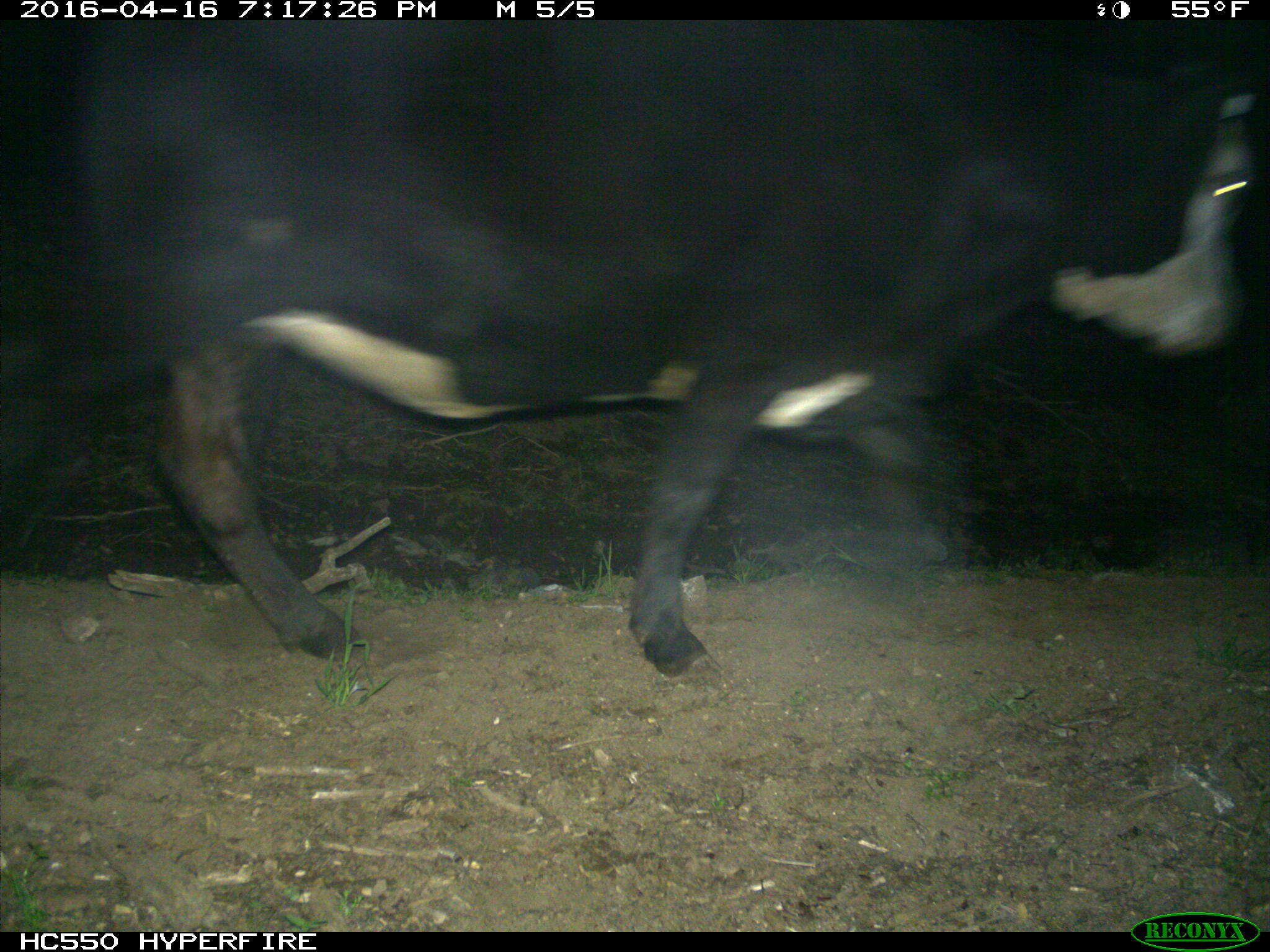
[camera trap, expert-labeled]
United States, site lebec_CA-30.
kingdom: Animalia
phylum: Chordata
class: Mammalia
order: Artiodactyla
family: Bovidae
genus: Bos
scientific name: Bos taurus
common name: domestic cow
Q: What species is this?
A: Bos taurus (domestic cow).